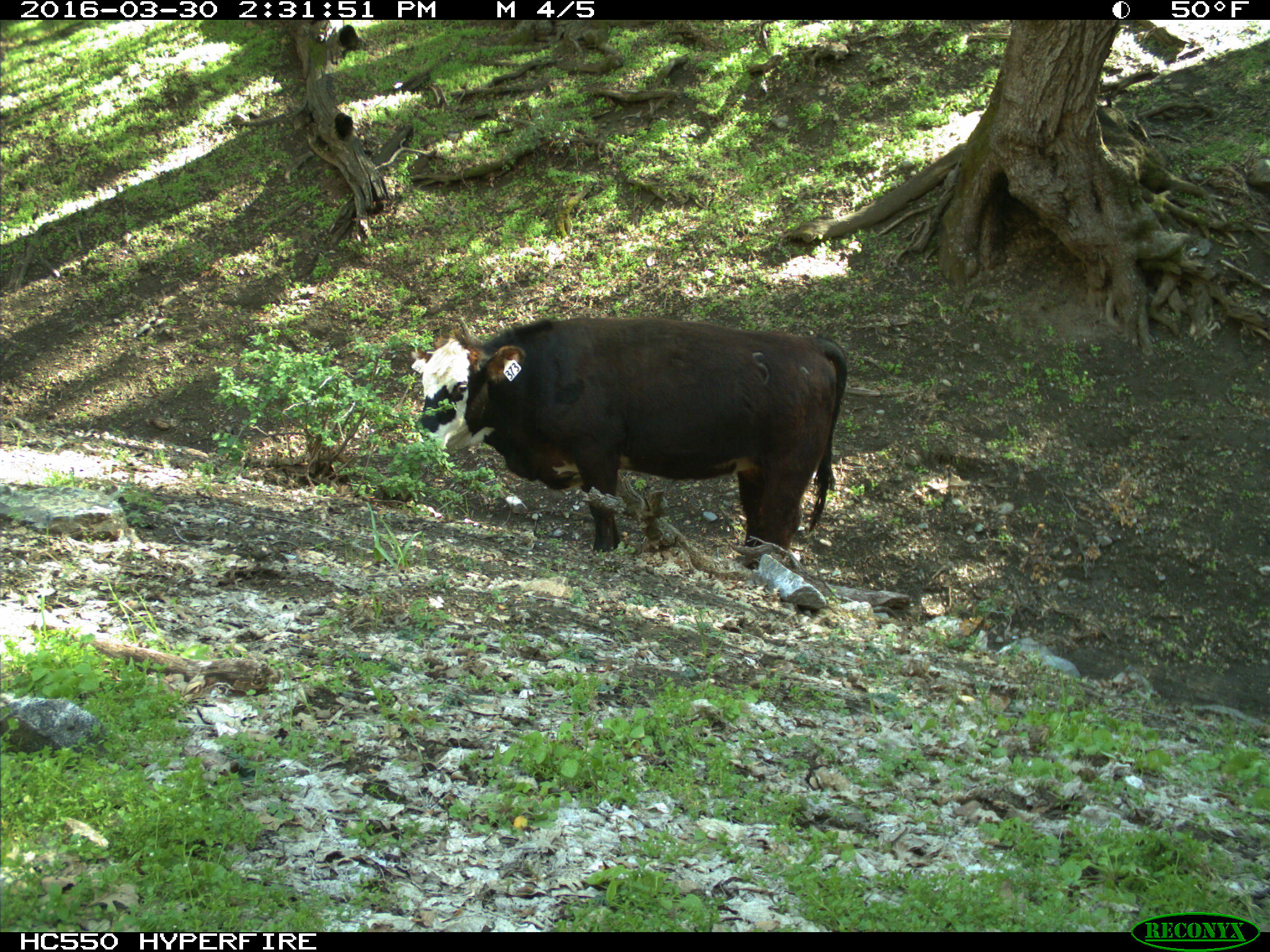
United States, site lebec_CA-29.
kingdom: Animalia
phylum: Chordata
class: Mammalia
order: Artiodactyla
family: Bovidae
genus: Bos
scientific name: Bos taurus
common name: domestic cow